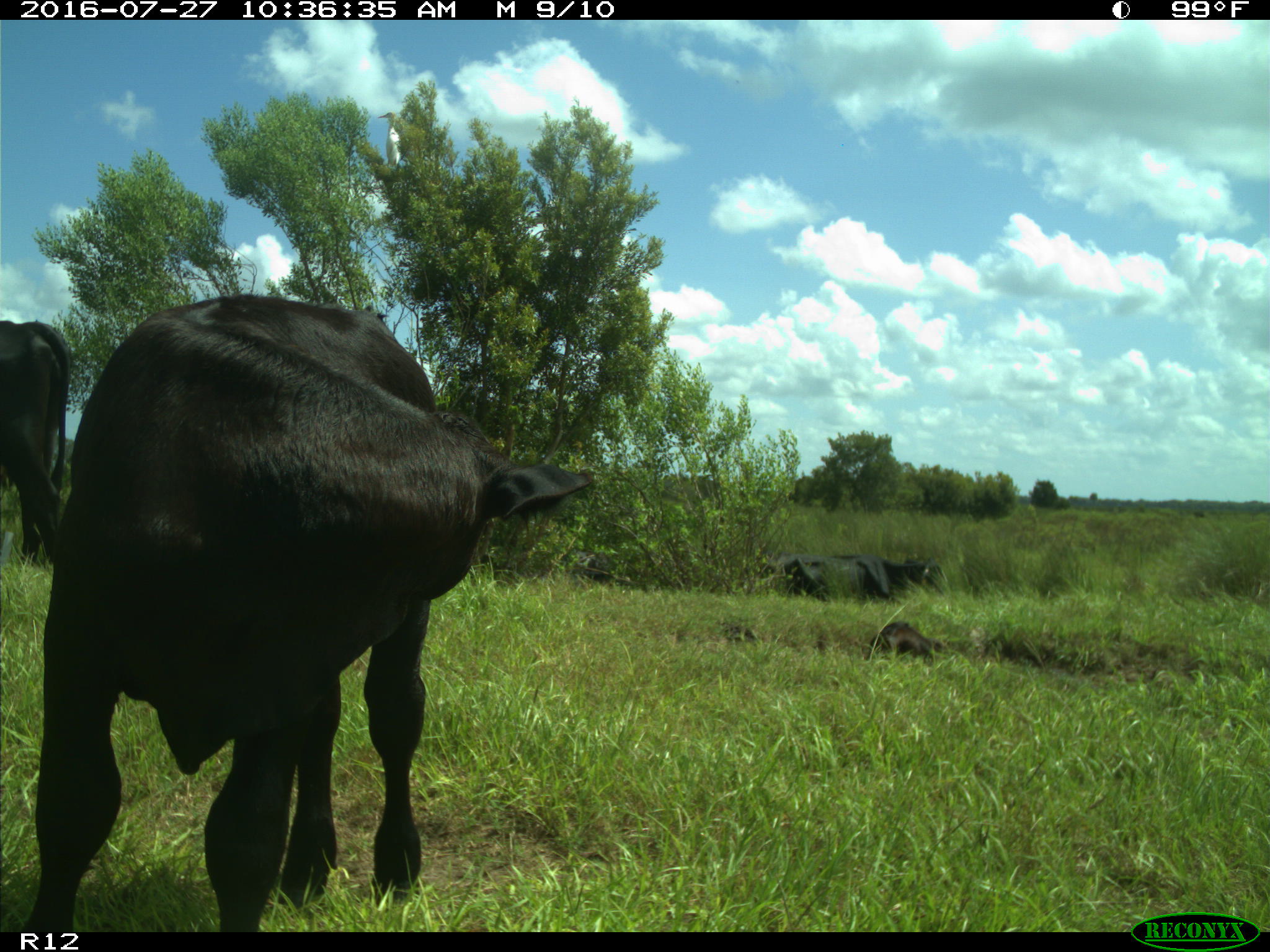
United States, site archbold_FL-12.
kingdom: Animalia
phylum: Chordata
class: Mammalia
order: Artiodactyla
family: Bovidae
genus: Bos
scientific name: Bos taurus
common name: domestic cow